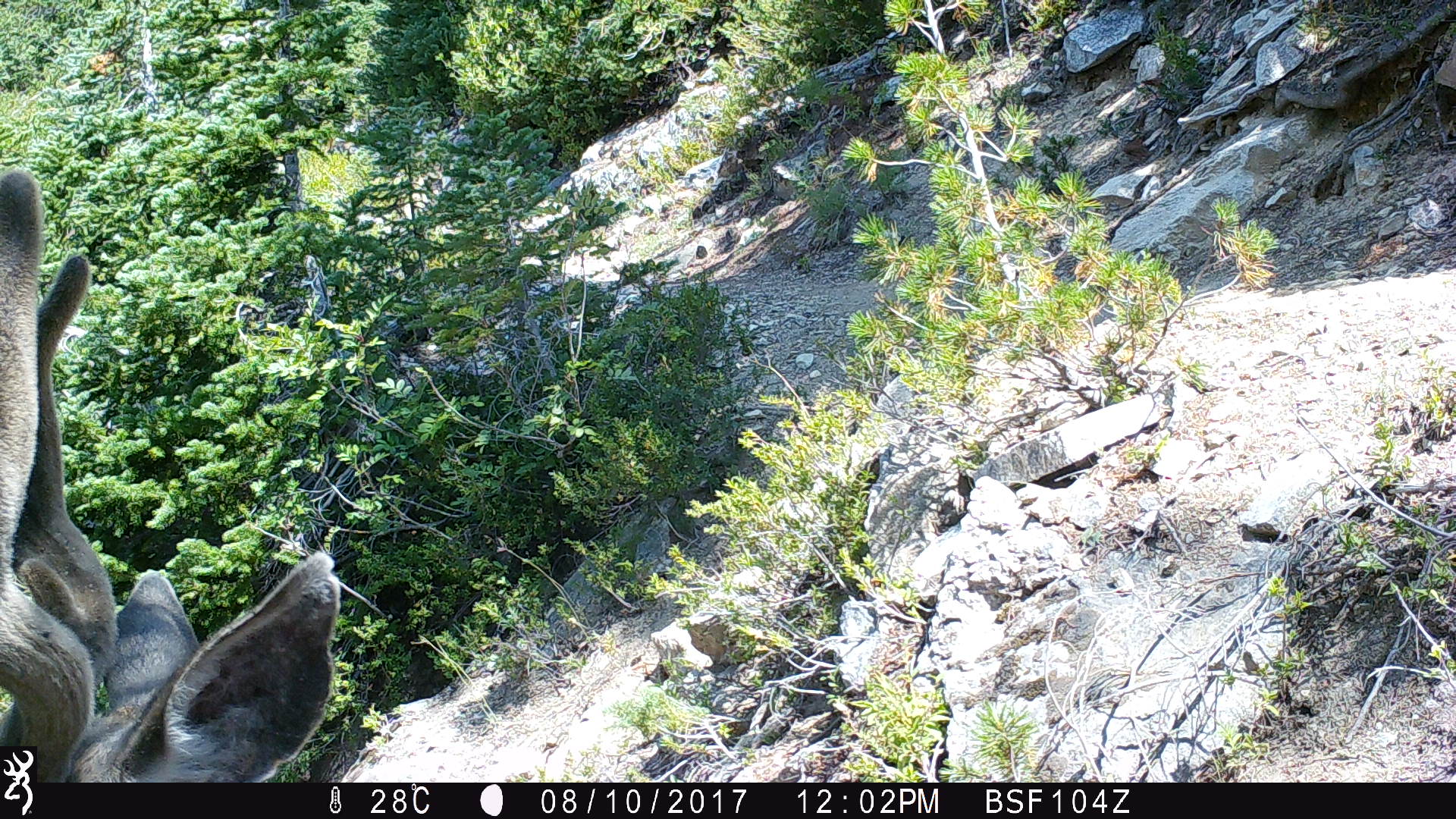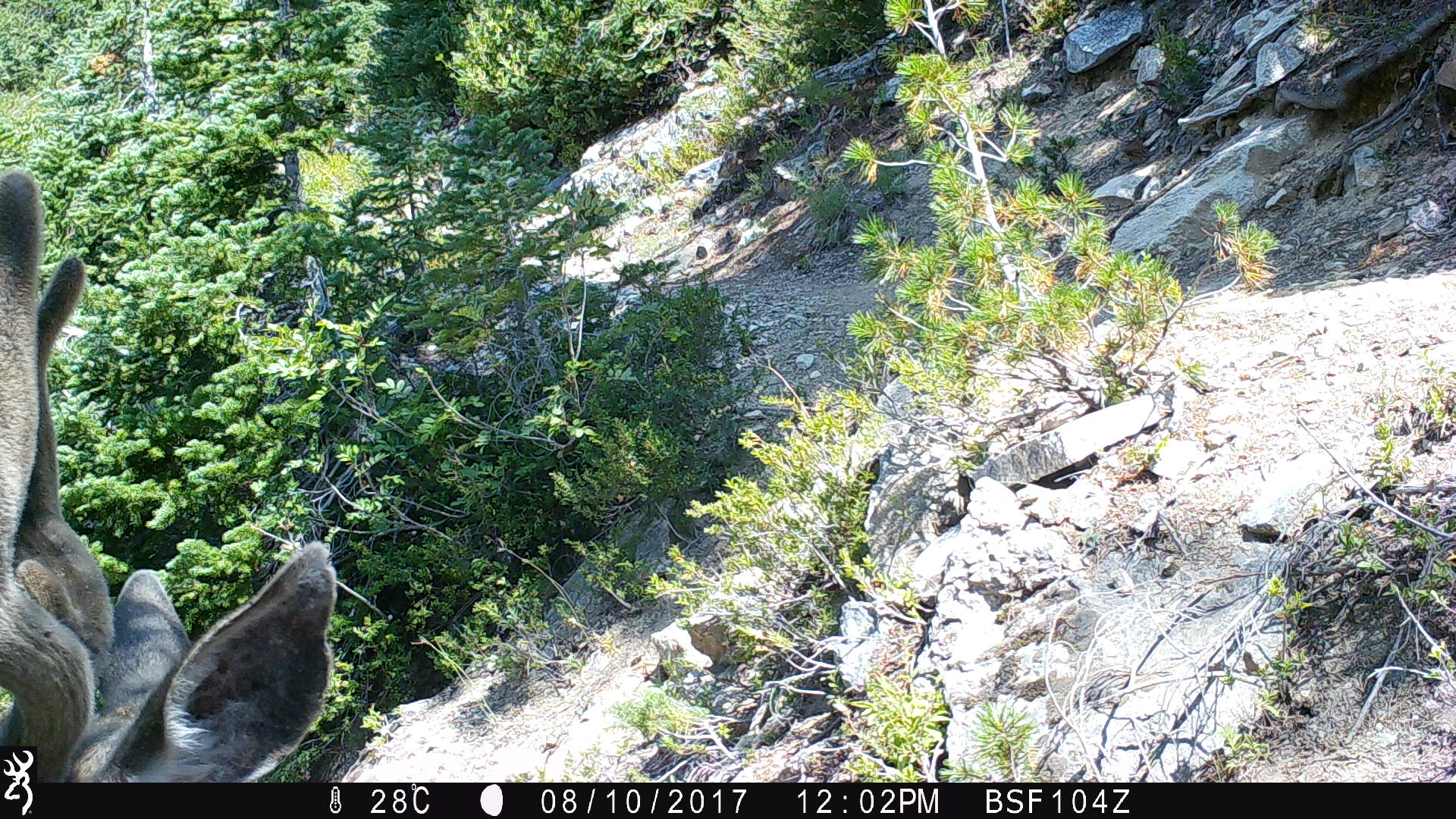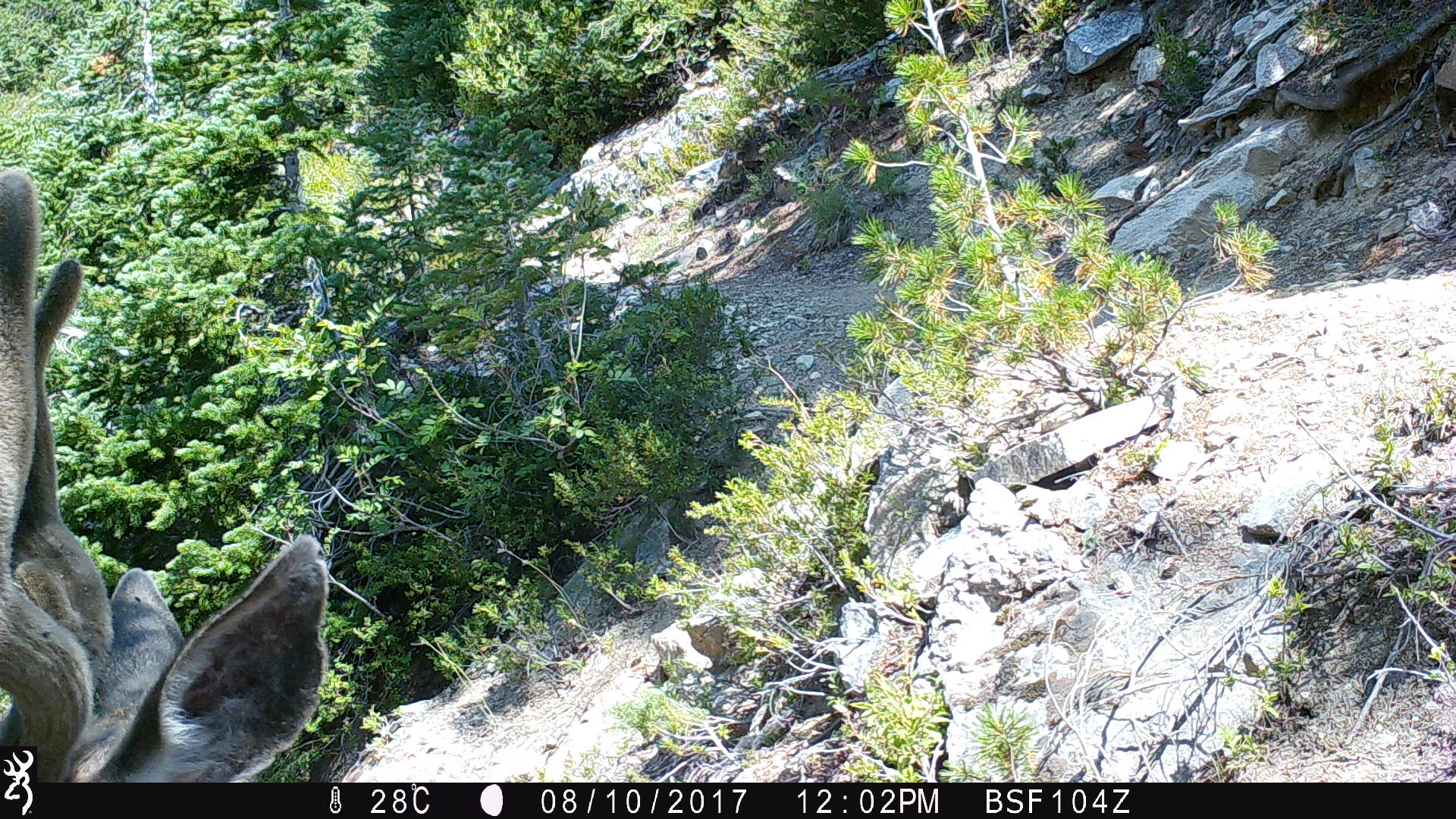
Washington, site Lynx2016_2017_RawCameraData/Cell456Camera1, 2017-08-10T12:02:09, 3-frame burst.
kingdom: Animalia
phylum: Chordata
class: Mammalia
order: Artiodactyla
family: Cervidae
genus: Odocoileus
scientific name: Odocoileus hemionus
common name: mule deer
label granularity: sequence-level